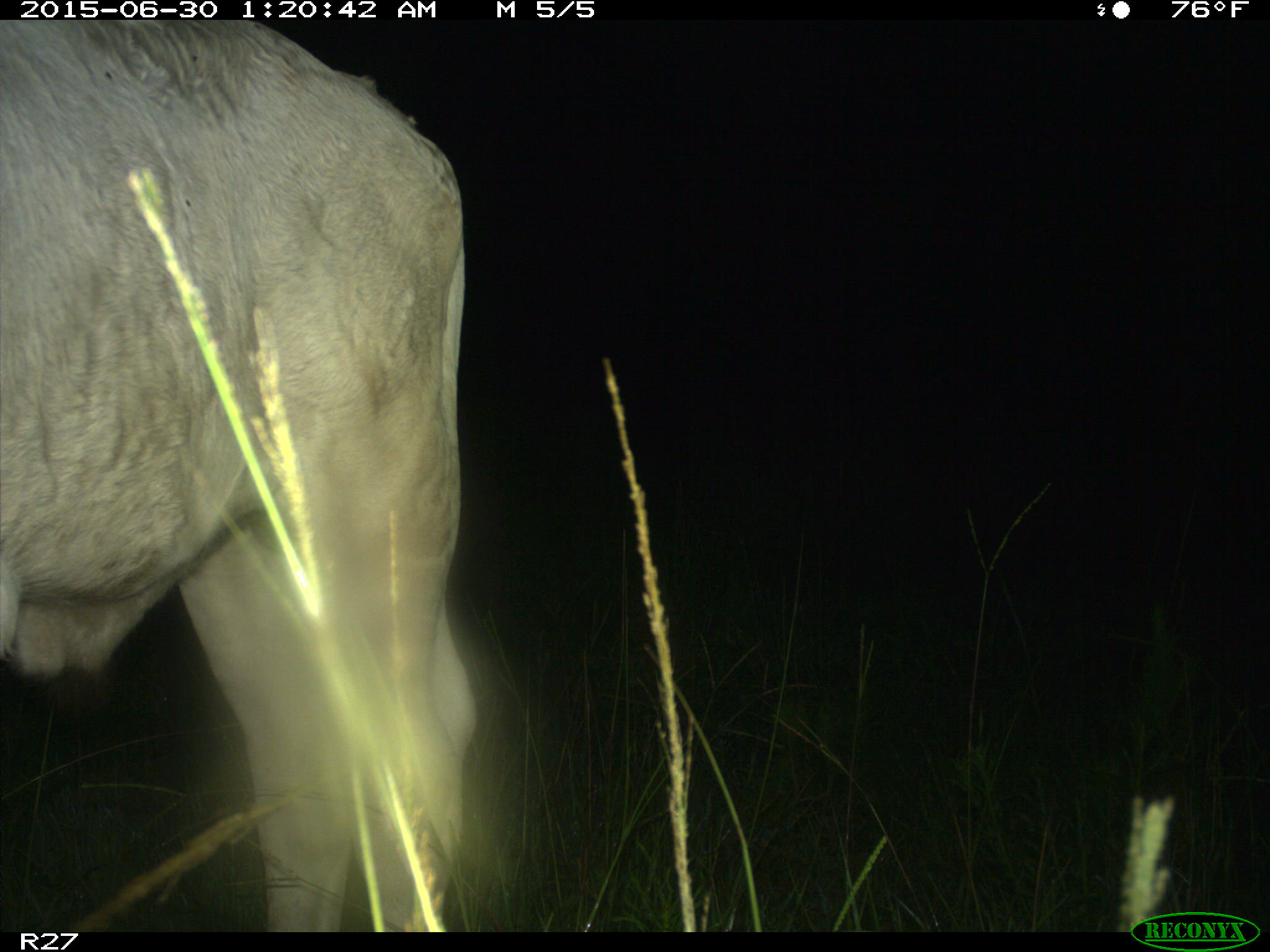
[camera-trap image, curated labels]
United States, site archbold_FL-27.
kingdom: Animalia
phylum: Chordata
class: Mammalia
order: Artiodactyla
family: Bovidae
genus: Bos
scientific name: Bos taurus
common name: domestic cow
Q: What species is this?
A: Bos taurus (domestic cow).